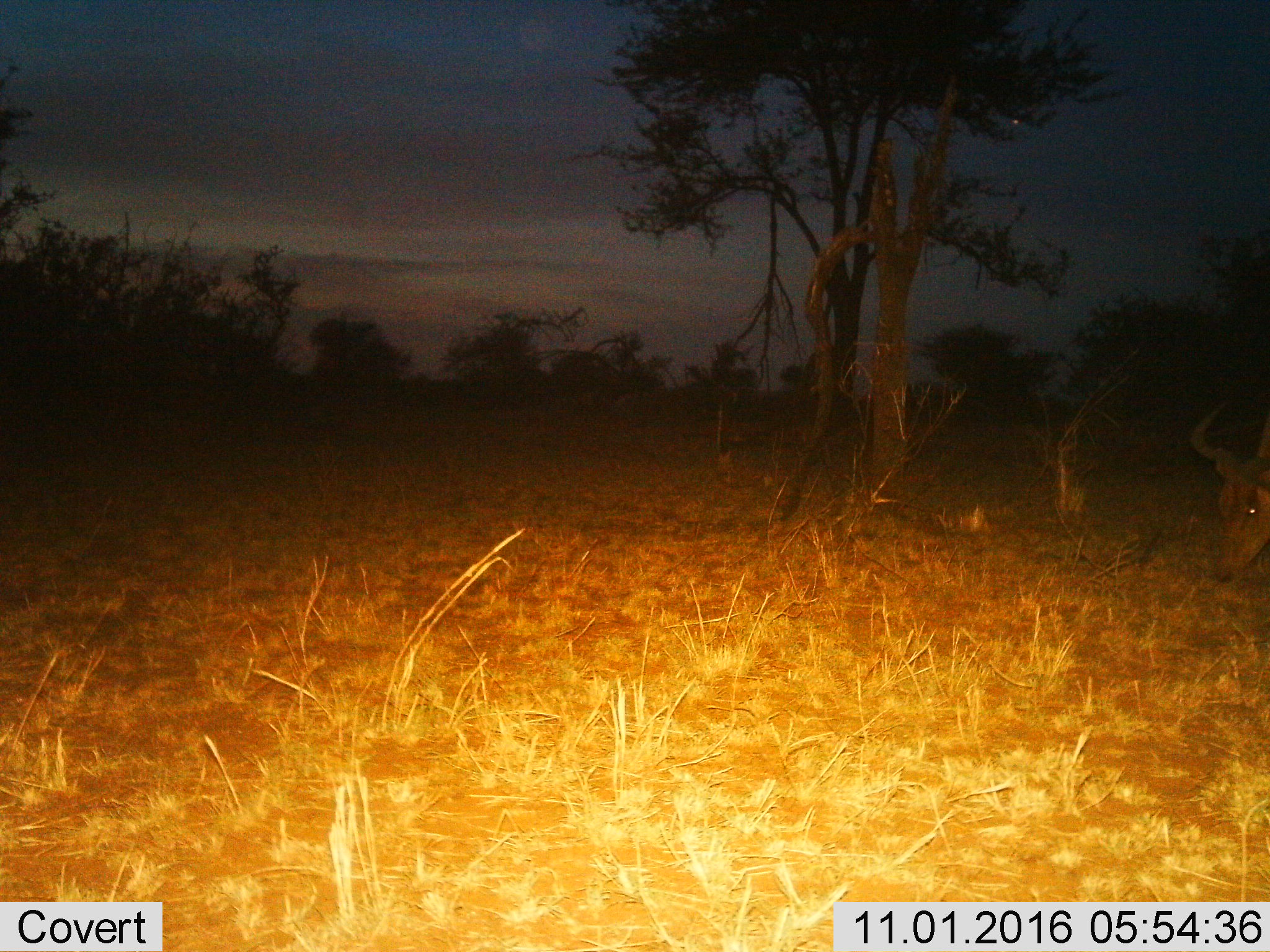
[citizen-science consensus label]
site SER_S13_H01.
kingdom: Animalia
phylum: Chordata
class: Mammalia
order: Artiodactyla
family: Bovidae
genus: Alcelaphus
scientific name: Alcelaphus buselaphus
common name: hartebeest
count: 1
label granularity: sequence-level